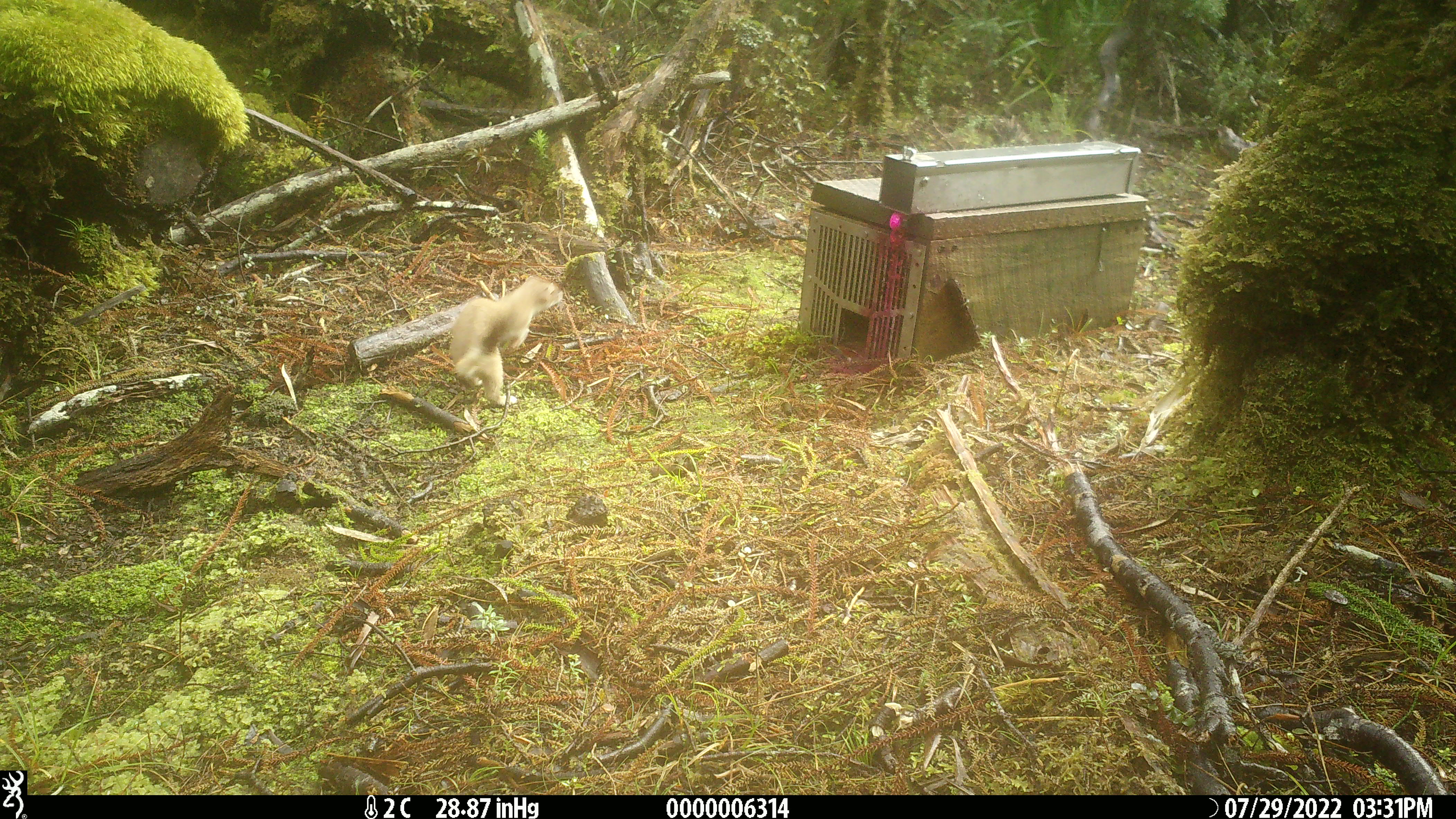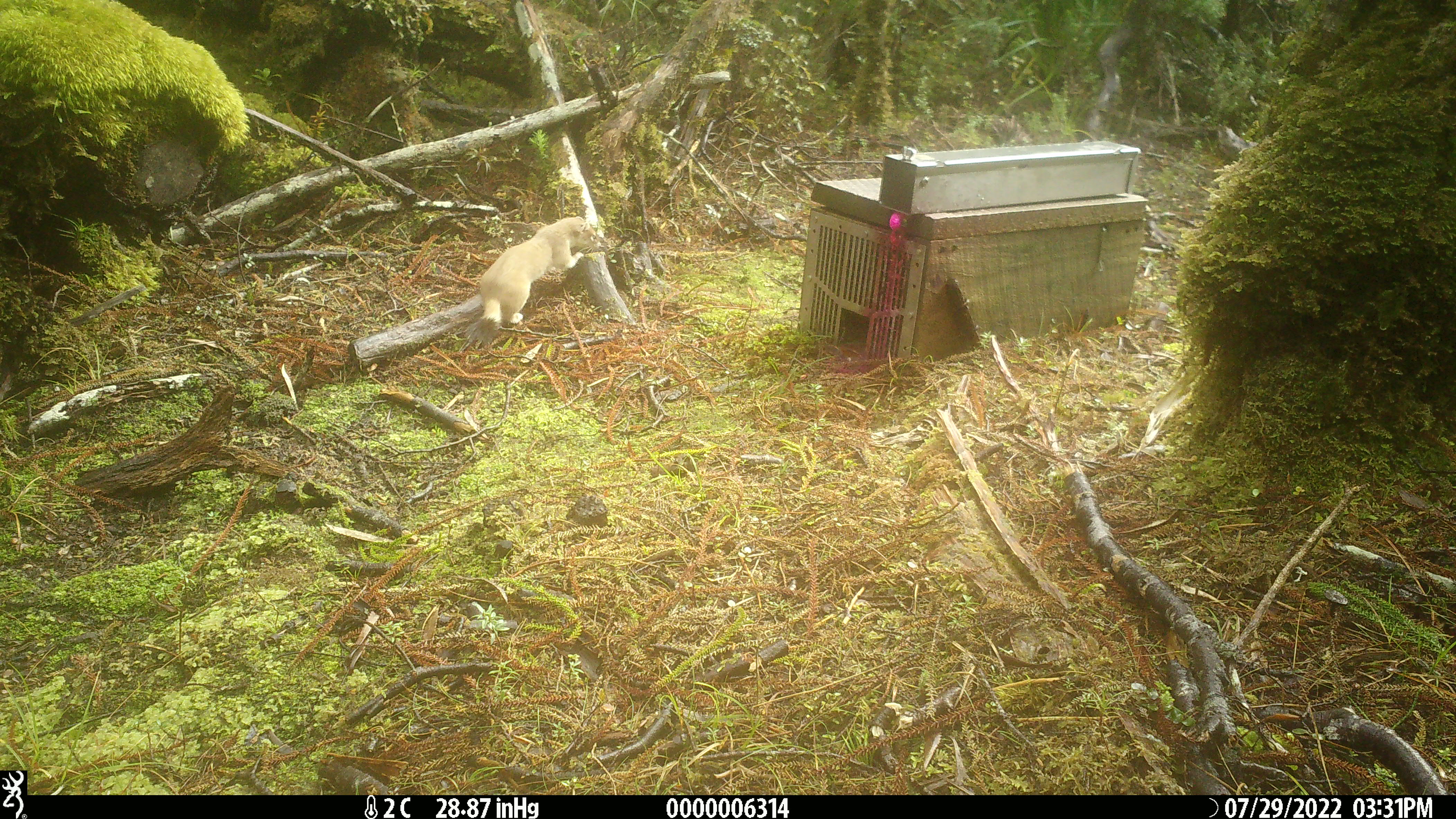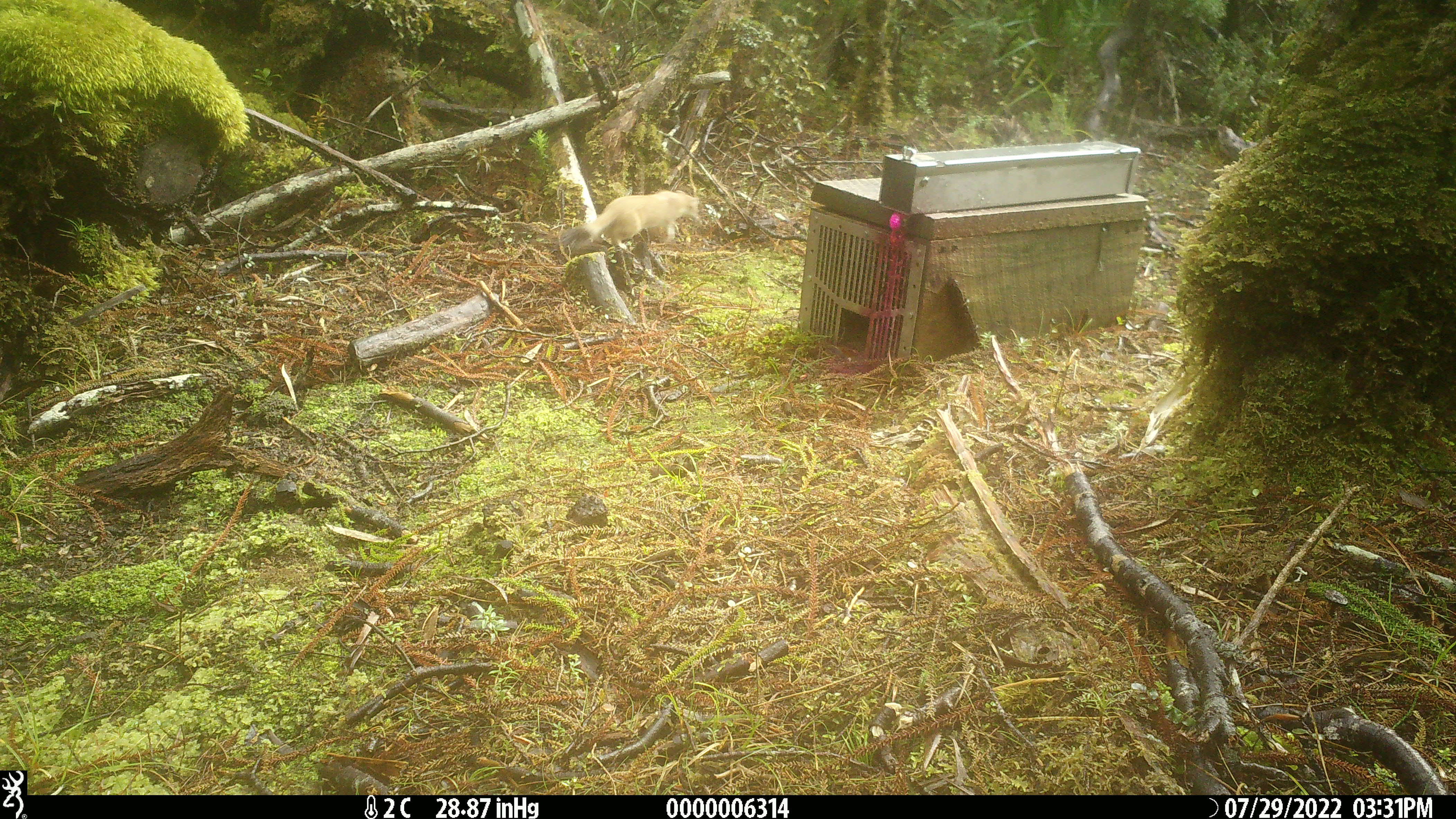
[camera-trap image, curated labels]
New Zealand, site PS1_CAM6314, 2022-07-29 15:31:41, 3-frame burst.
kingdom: Animalia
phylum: Chordata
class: Mammalia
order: Carnivora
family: Mustelidae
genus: Mustela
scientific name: Mustela erminea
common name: stoat